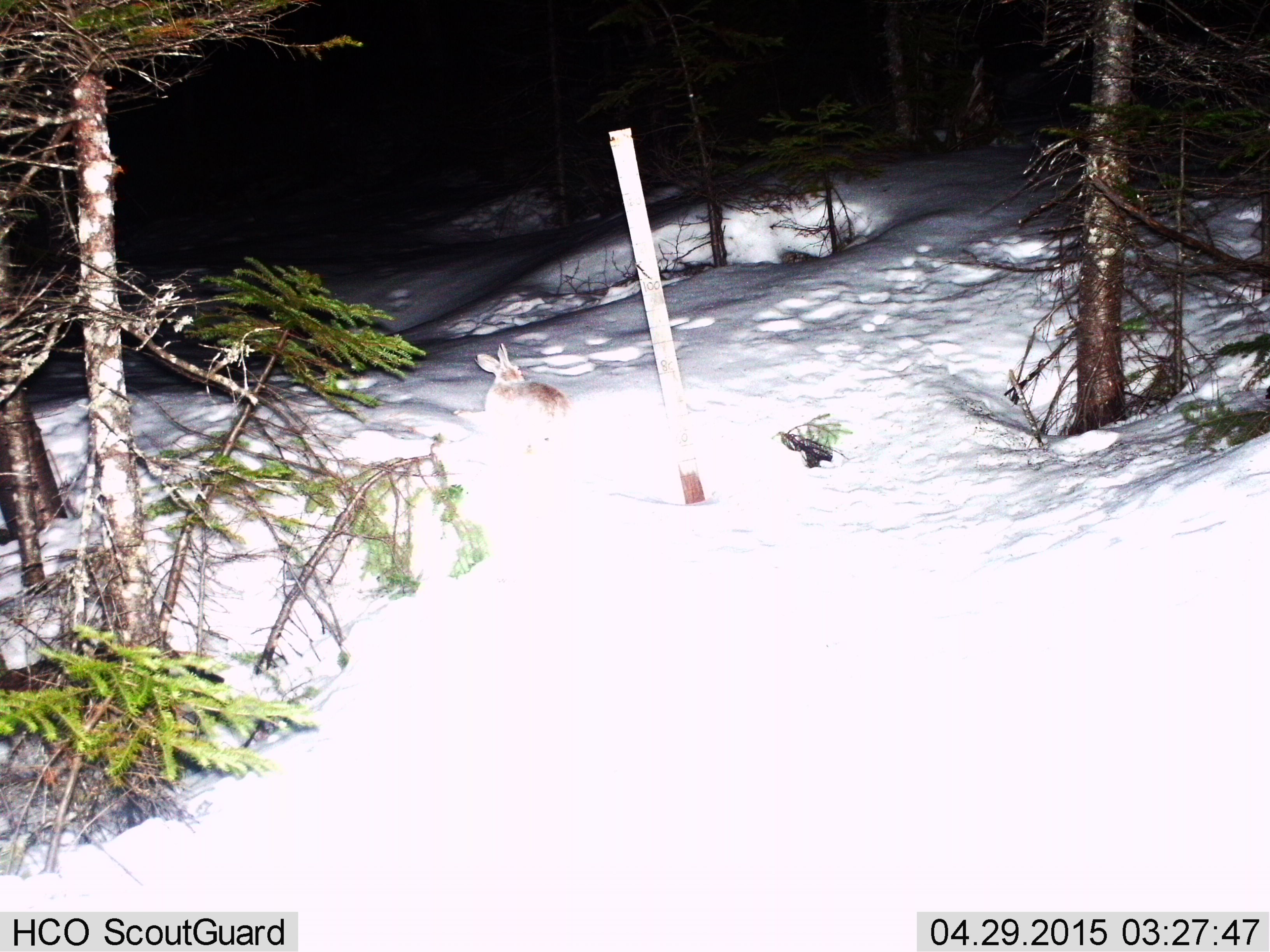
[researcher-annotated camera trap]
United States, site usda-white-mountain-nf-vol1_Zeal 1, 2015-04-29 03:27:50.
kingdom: Animalia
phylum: Chordata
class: Mammalia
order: Lagomorpha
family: Leporidae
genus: Lepus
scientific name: Lepus americanus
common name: snowshoe hare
Snowshoe hare (Lepus americanus).